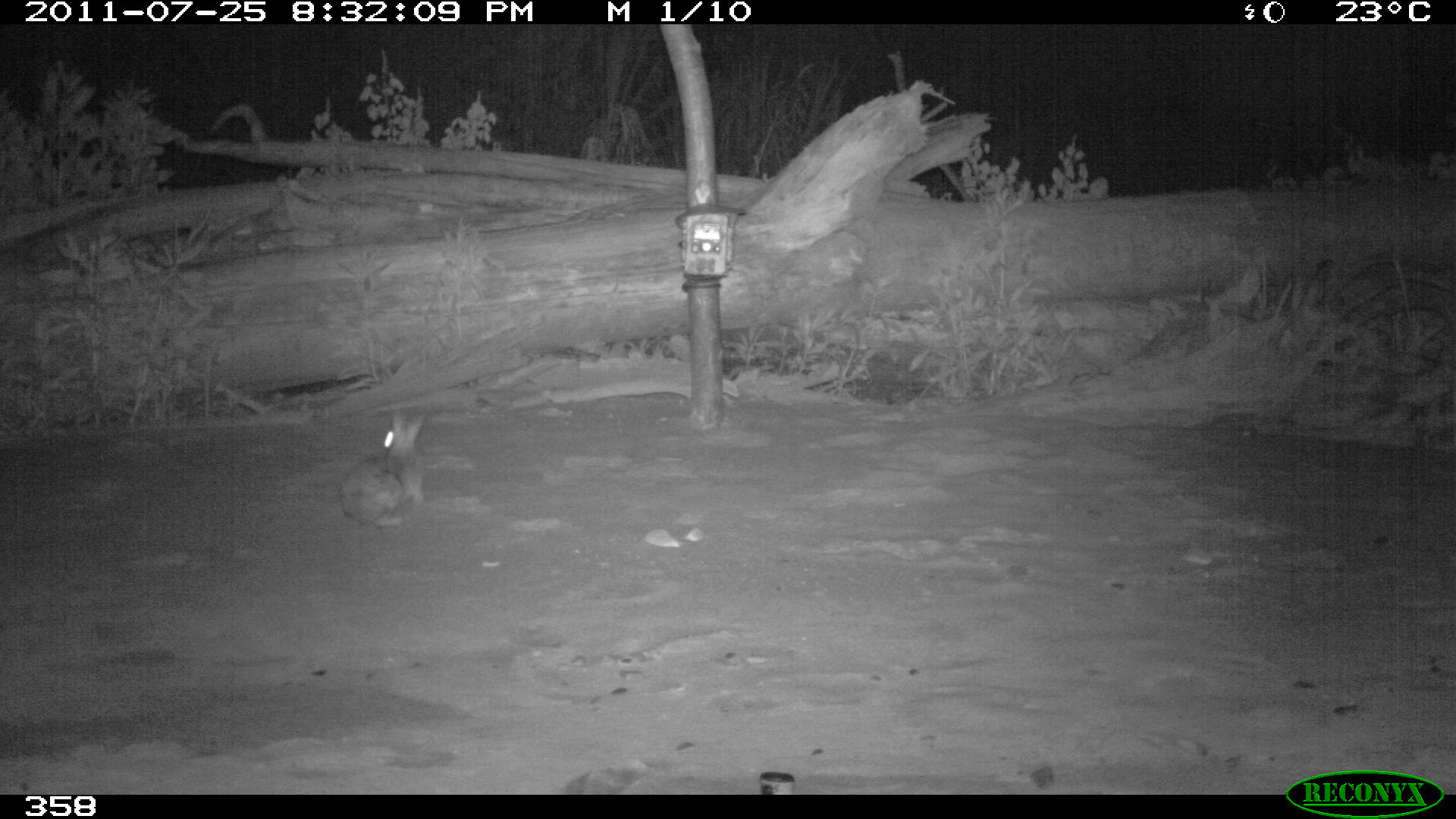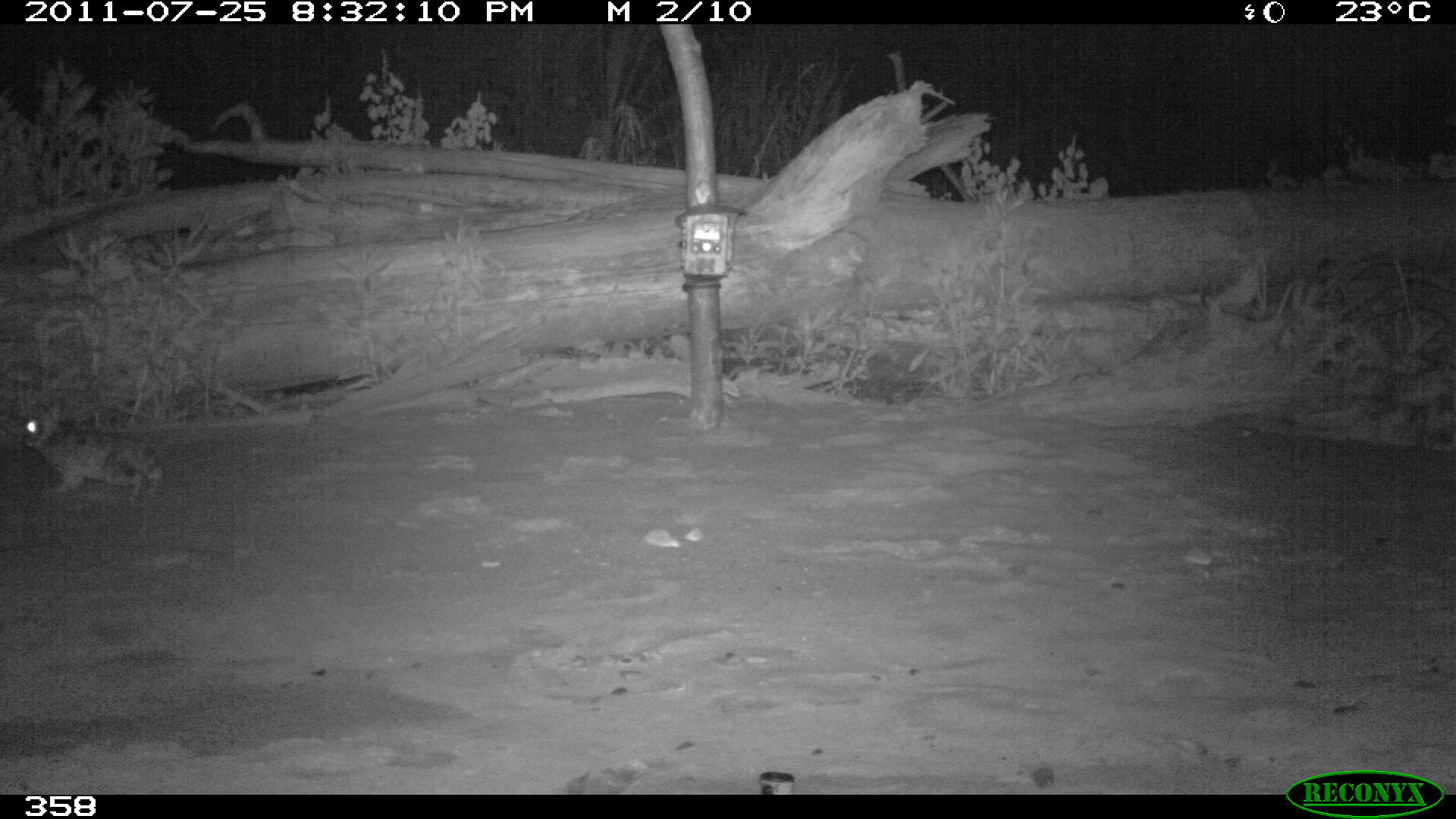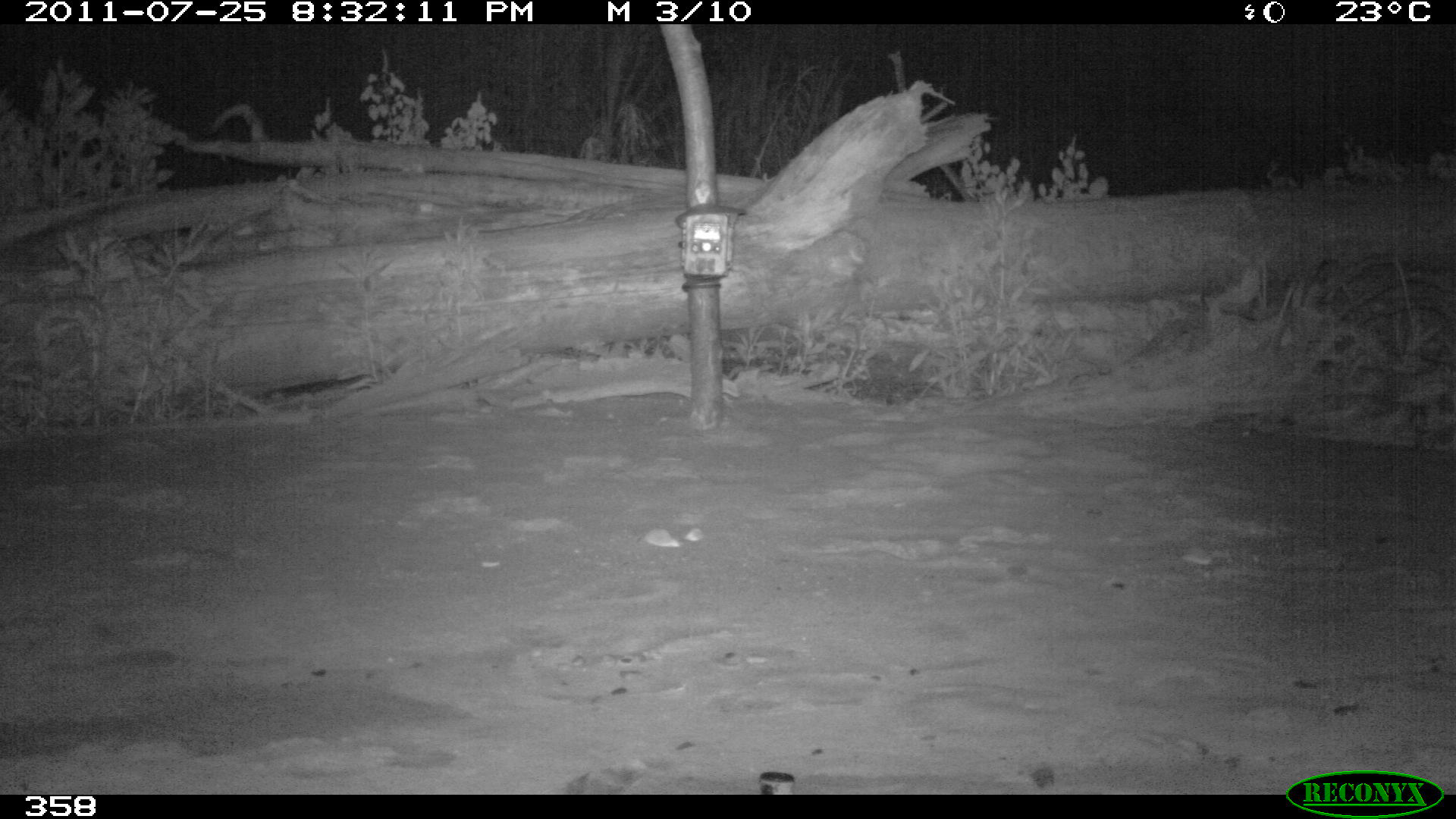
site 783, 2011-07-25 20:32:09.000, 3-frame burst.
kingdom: Animalia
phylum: Chordata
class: Mammalia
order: Lagomorpha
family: Leporidae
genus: Sylvilagus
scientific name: Sylvilagus brasiliensis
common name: tapeti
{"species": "Sylvilagus brasiliensis (tapeti)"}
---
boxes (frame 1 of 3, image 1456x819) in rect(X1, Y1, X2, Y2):
sylvilagus brasiliensis: rect(336, 409, 429, 530)